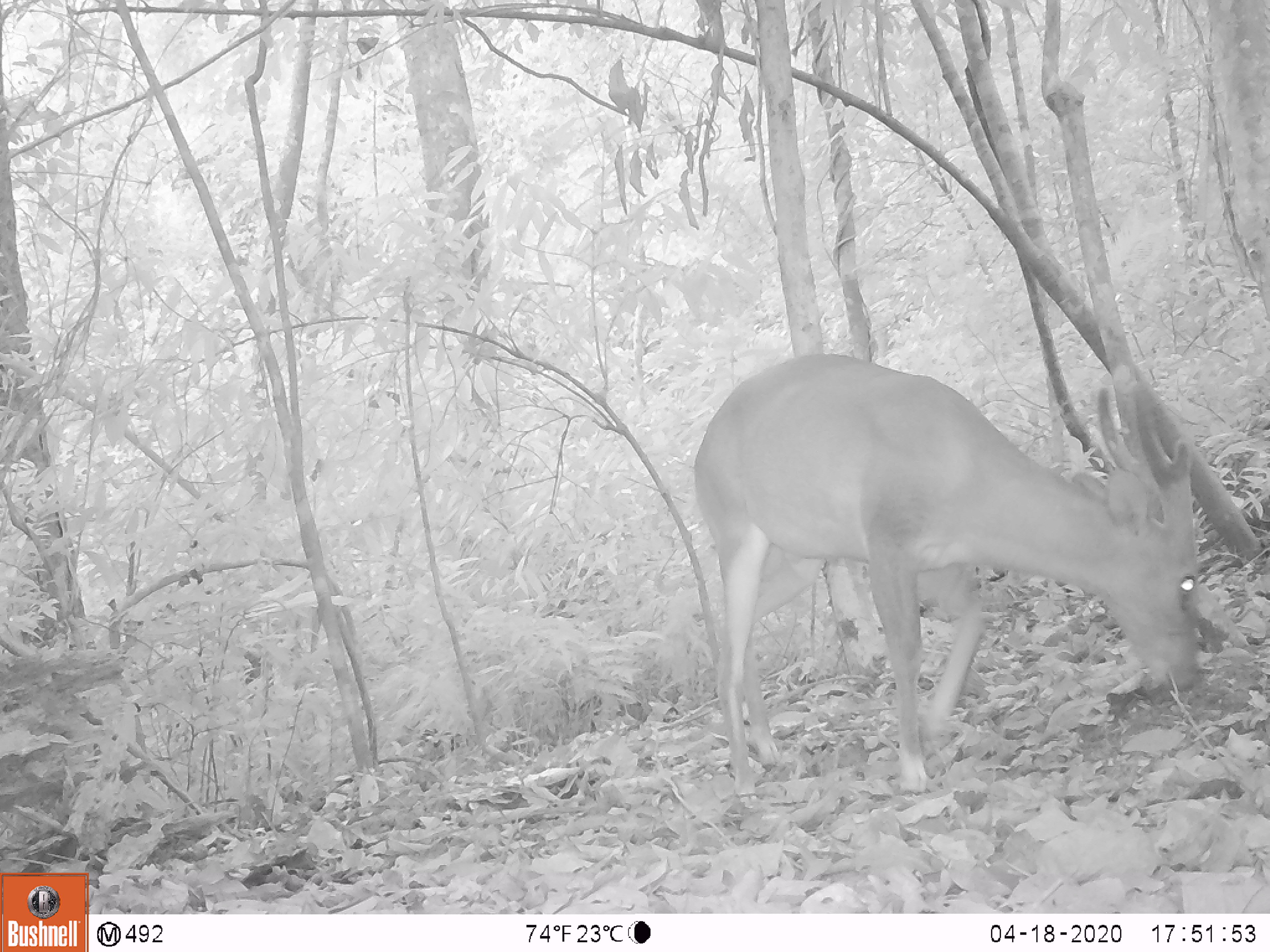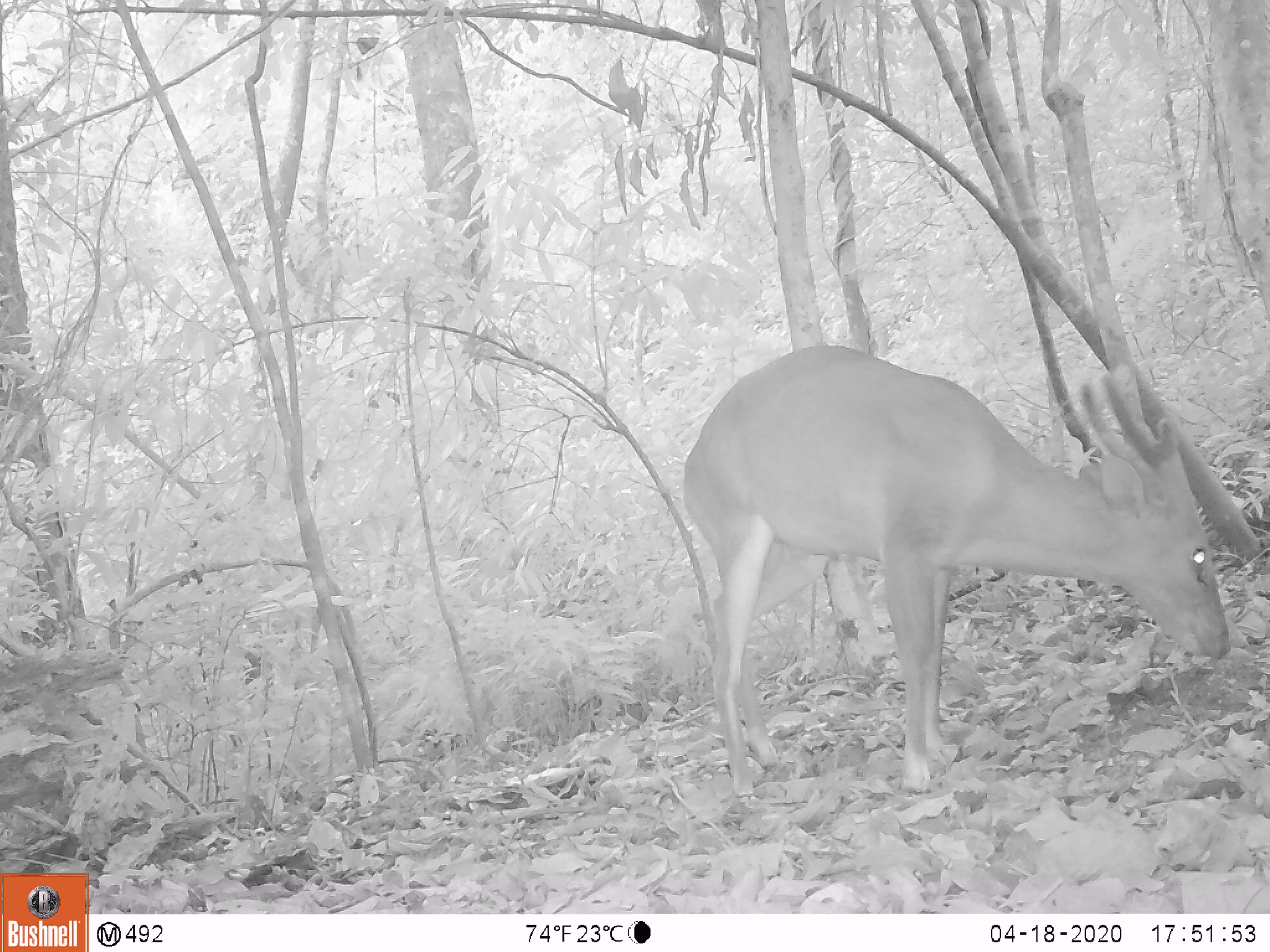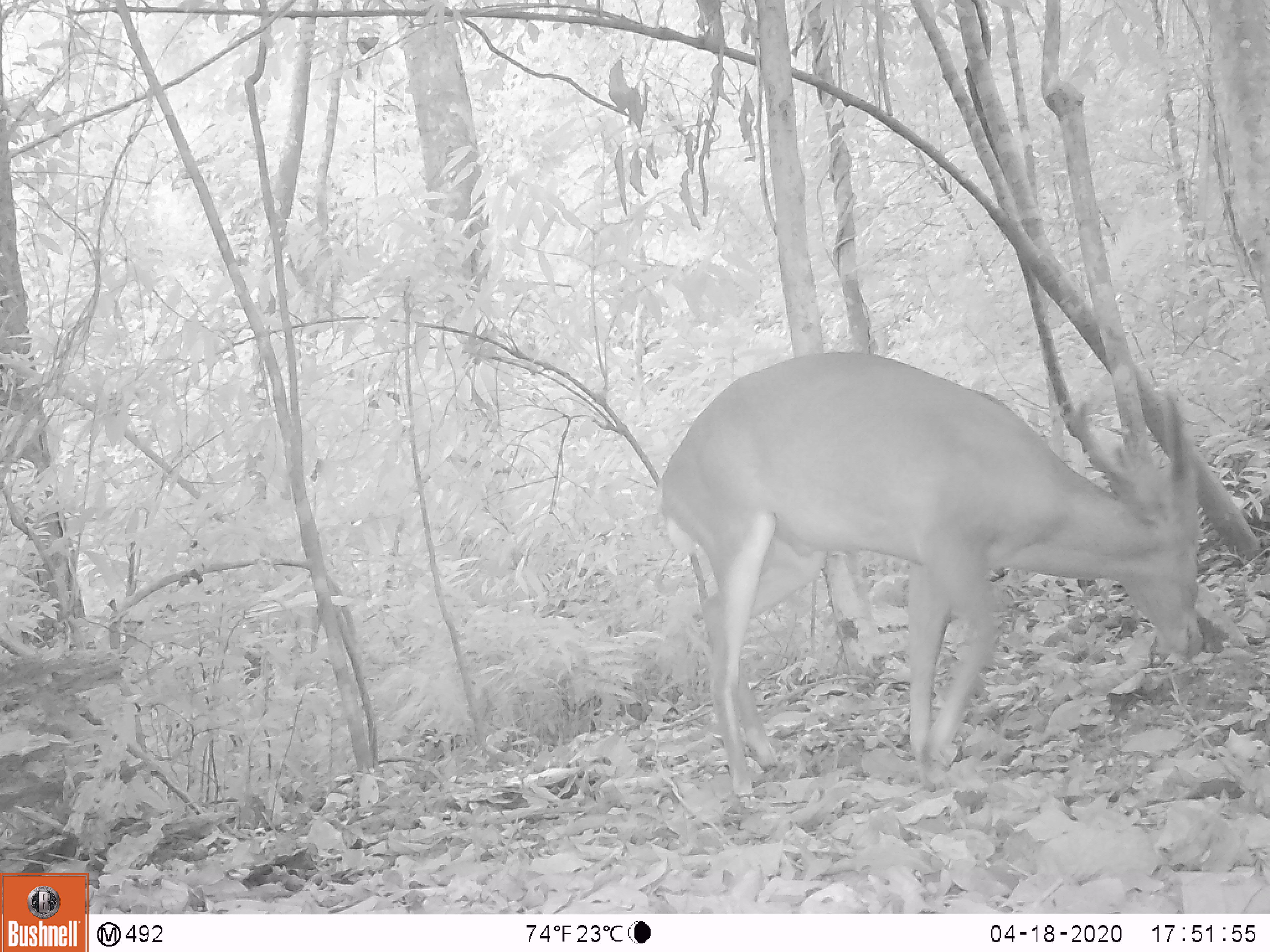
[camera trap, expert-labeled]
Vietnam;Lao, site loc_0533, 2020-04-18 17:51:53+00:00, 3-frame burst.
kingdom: Animalia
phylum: Chordata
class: Mammalia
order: Artiodactyla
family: Cervidae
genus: Muntiacus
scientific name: Muntiacus vuquangensis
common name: large-antlered muntjac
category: large antlered muntjac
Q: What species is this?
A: Large antlered muntjac (large-antlered muntjac) (Muntiacus vuquangensis).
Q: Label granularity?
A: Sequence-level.